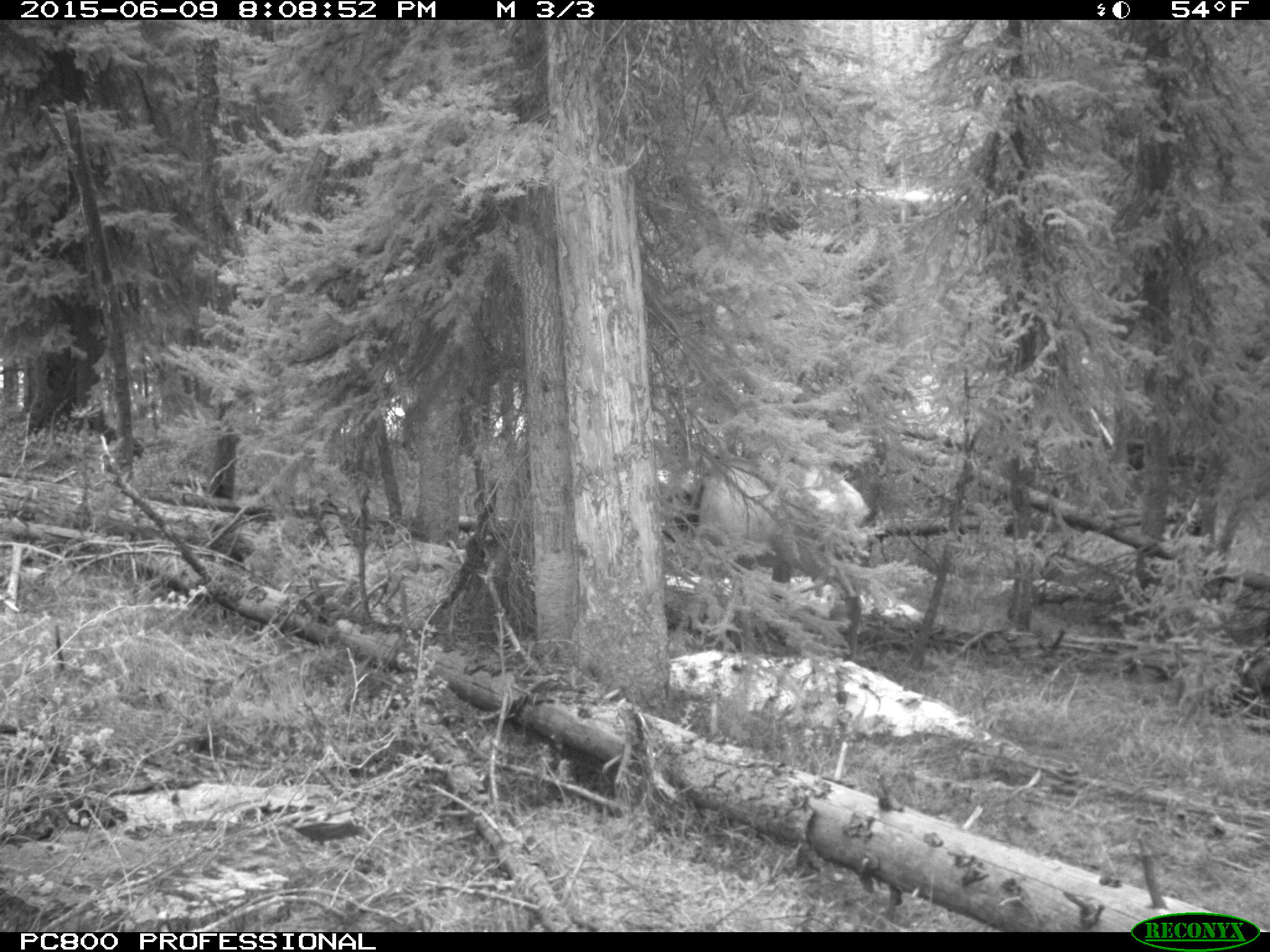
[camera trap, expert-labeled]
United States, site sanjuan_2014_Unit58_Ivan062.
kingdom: Animalia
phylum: Chordata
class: Mammalia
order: Artiodactyla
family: Cervidae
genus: Cervus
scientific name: Cervus elaphus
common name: red deer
Cervus elaphus (red deer).